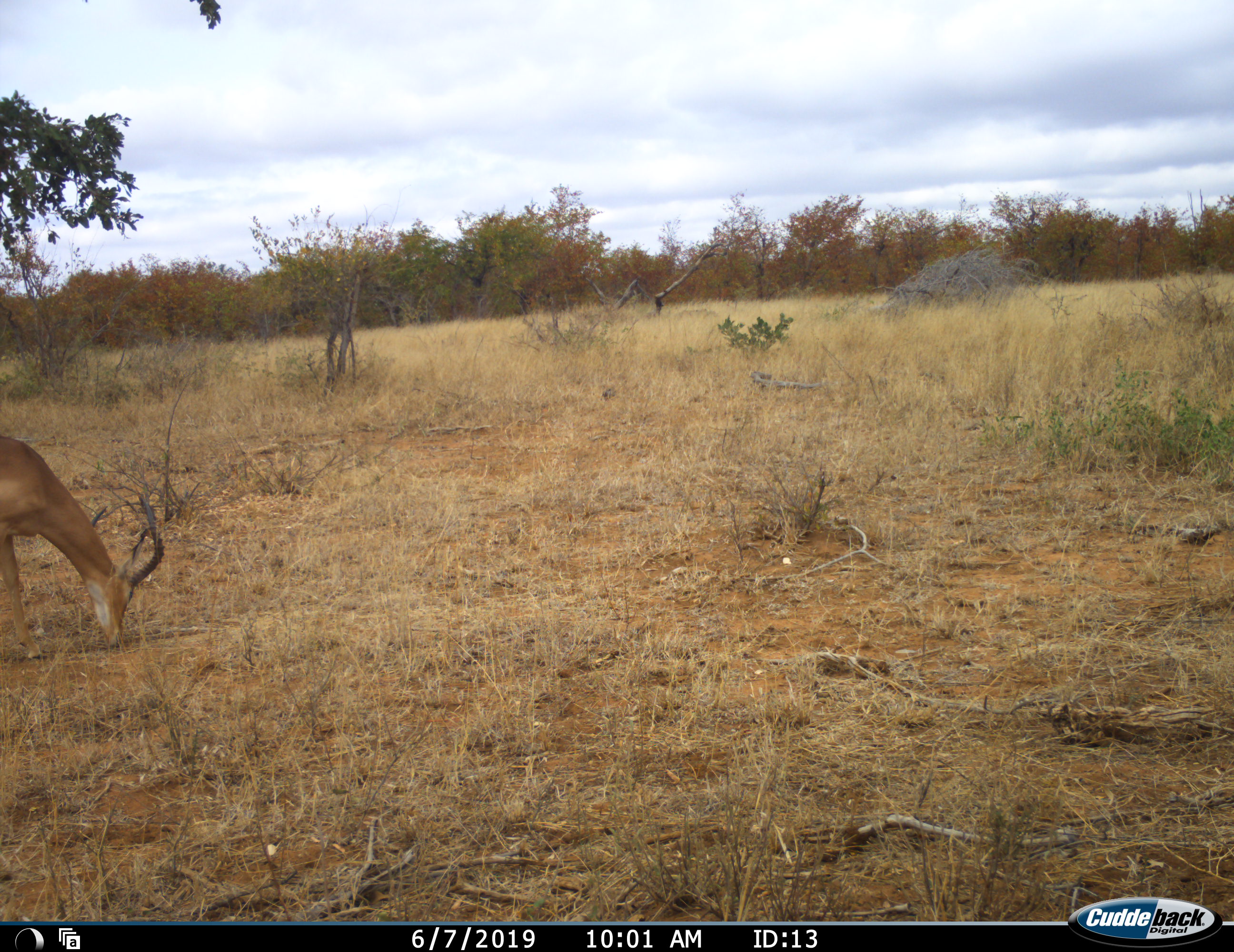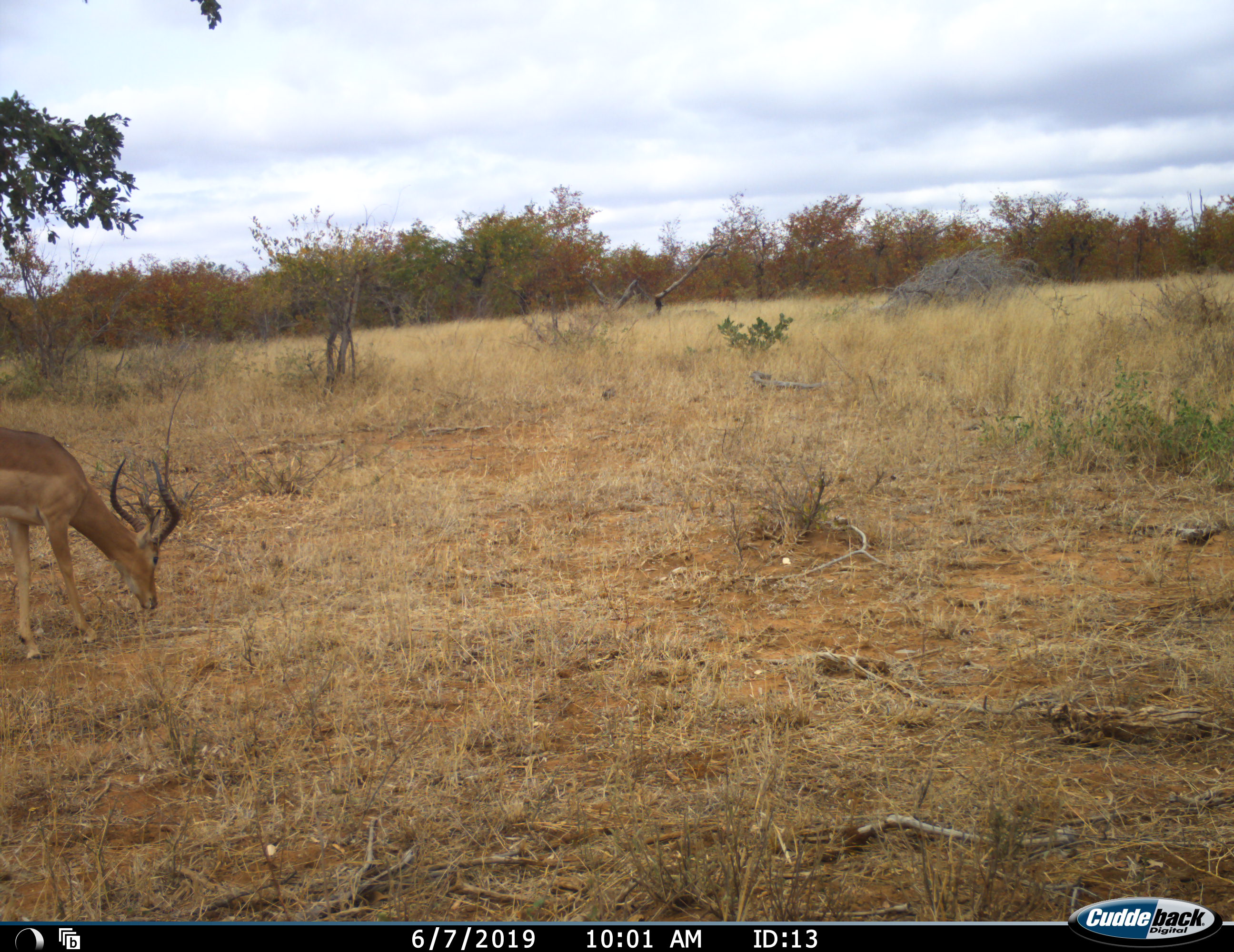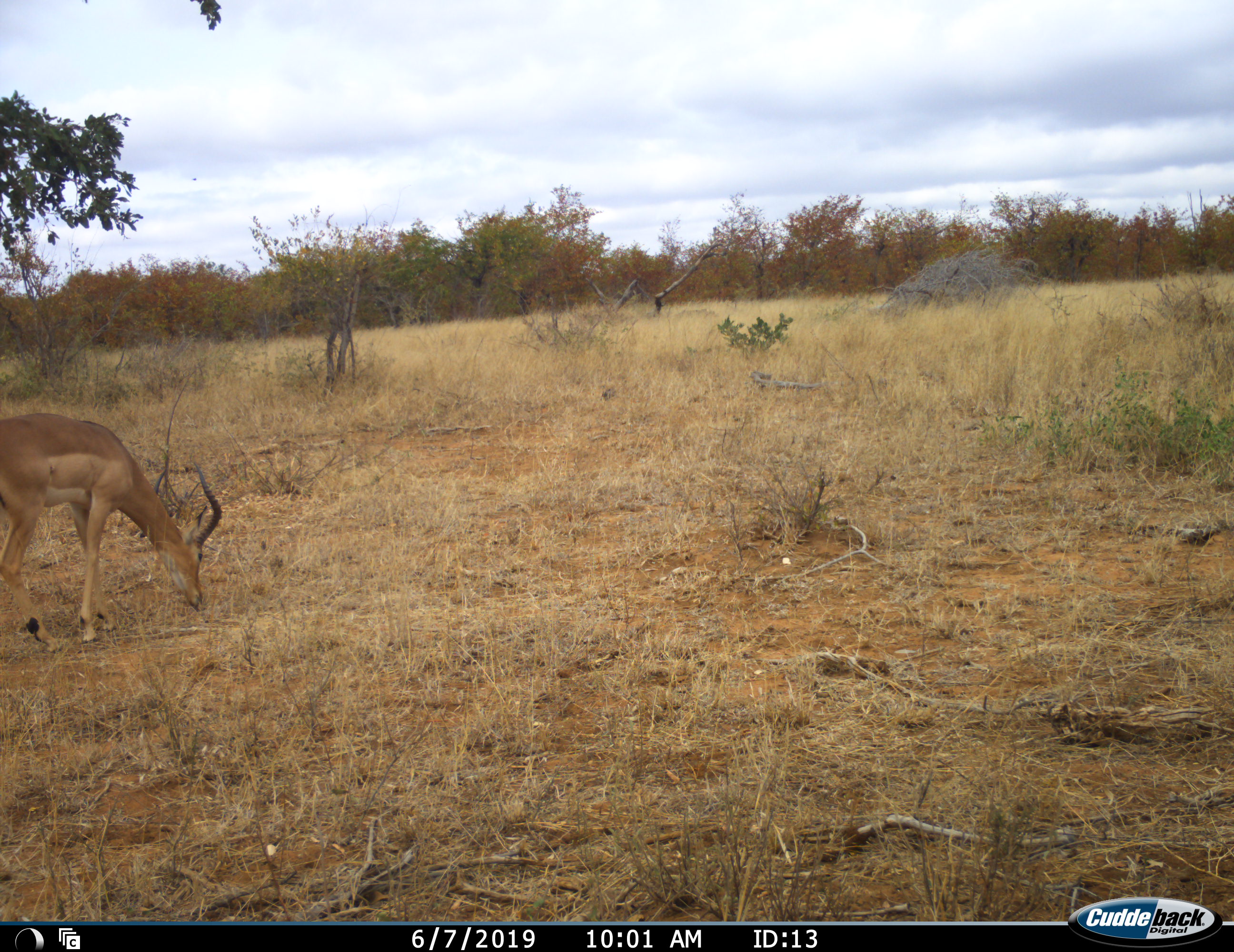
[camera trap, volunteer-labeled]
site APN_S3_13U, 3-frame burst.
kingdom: Animalia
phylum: Chordata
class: Mammalia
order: Artiodactyla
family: Bovidae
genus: Aepyceros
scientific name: Aepyceros melampus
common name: impala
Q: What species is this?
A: Impala (Aepyceros melampus).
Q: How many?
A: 1.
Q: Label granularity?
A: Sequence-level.